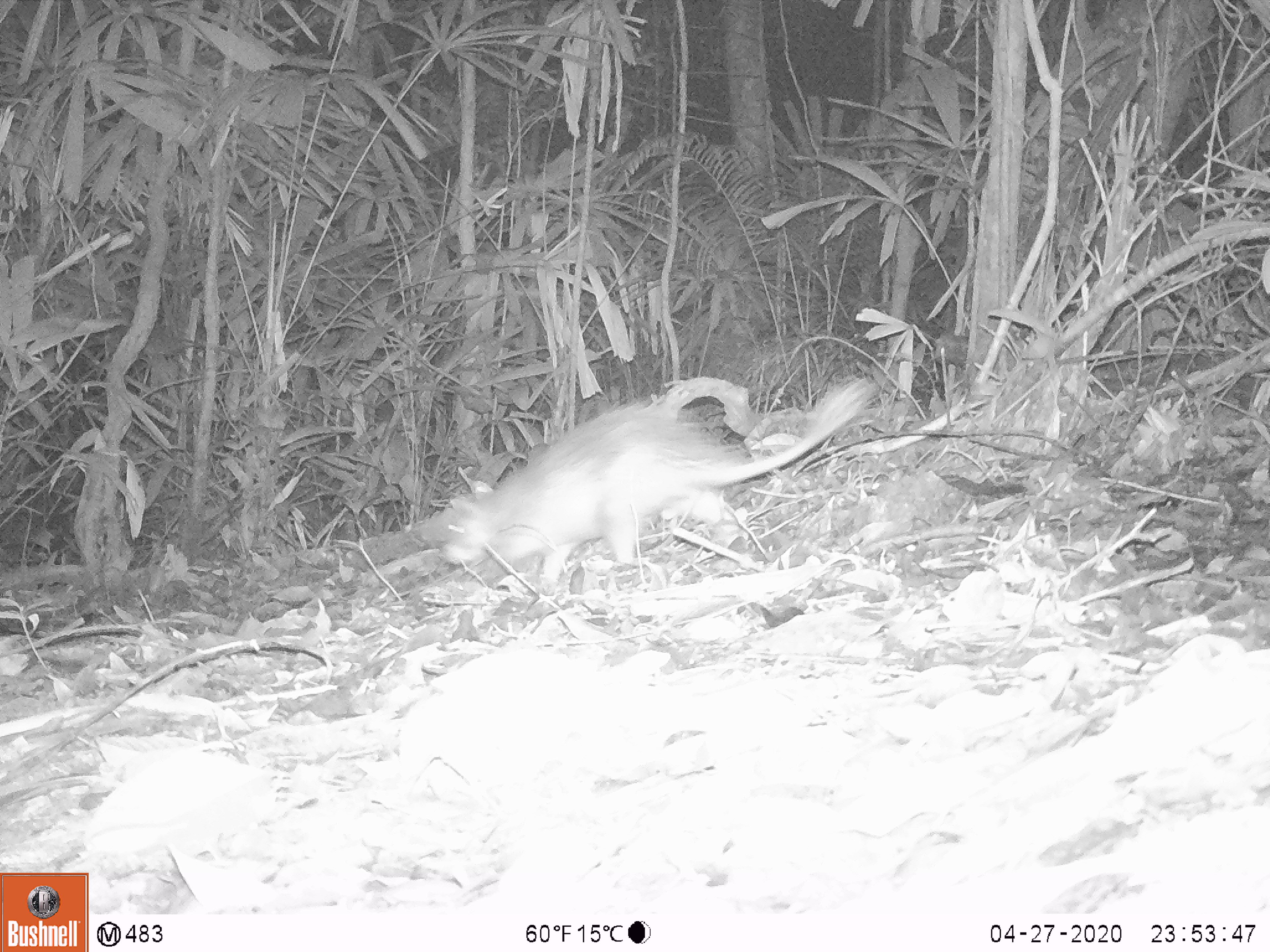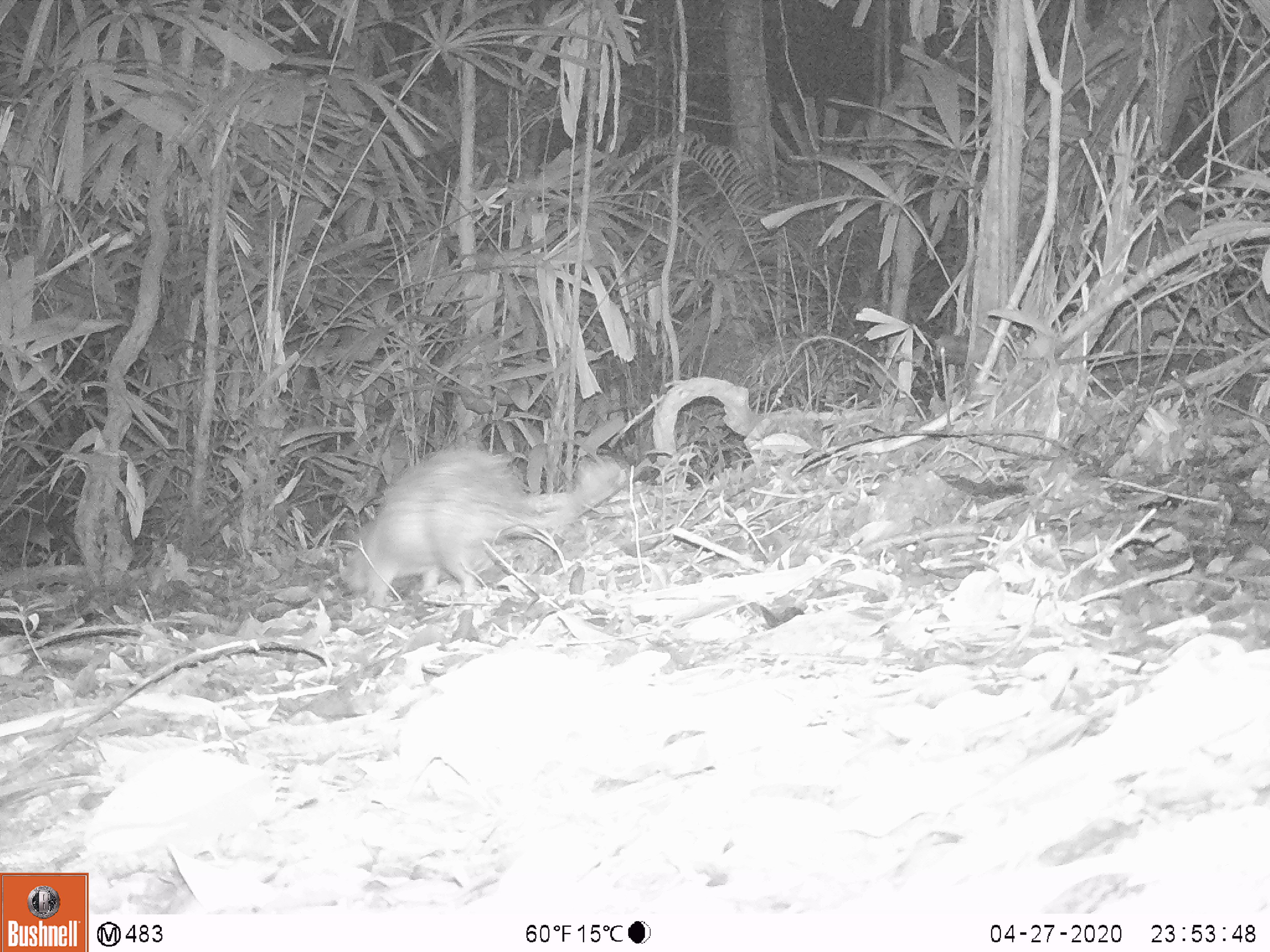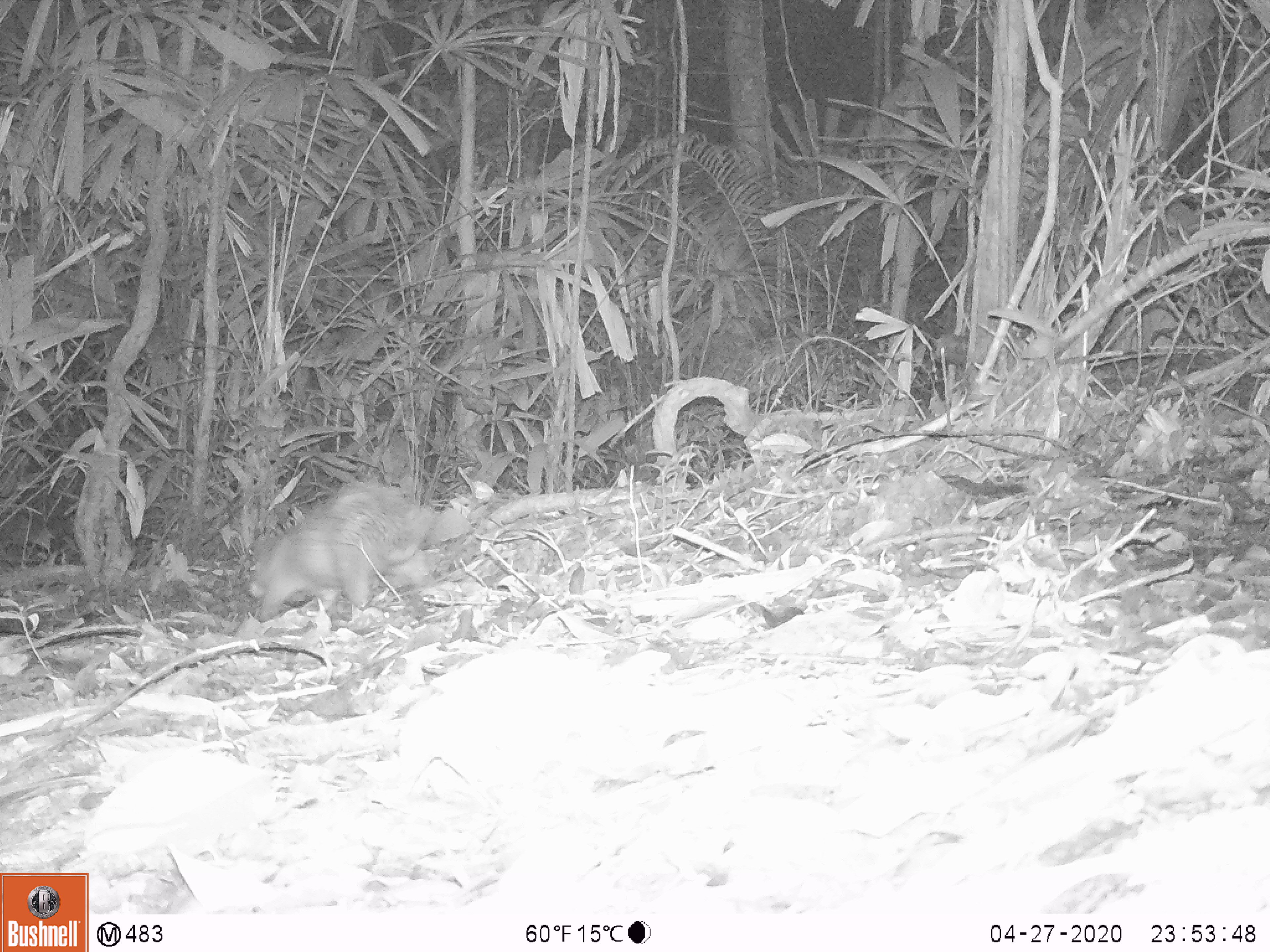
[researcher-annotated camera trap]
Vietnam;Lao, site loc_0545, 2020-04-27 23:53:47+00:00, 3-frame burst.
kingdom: Animalia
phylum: Chordata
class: Mammalia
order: Rodentia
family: Hystricidae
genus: Atherurus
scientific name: Atherurus macrourus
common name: asiatic brush-tailed porcupine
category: asiatic brush tailed porcupine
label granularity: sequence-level